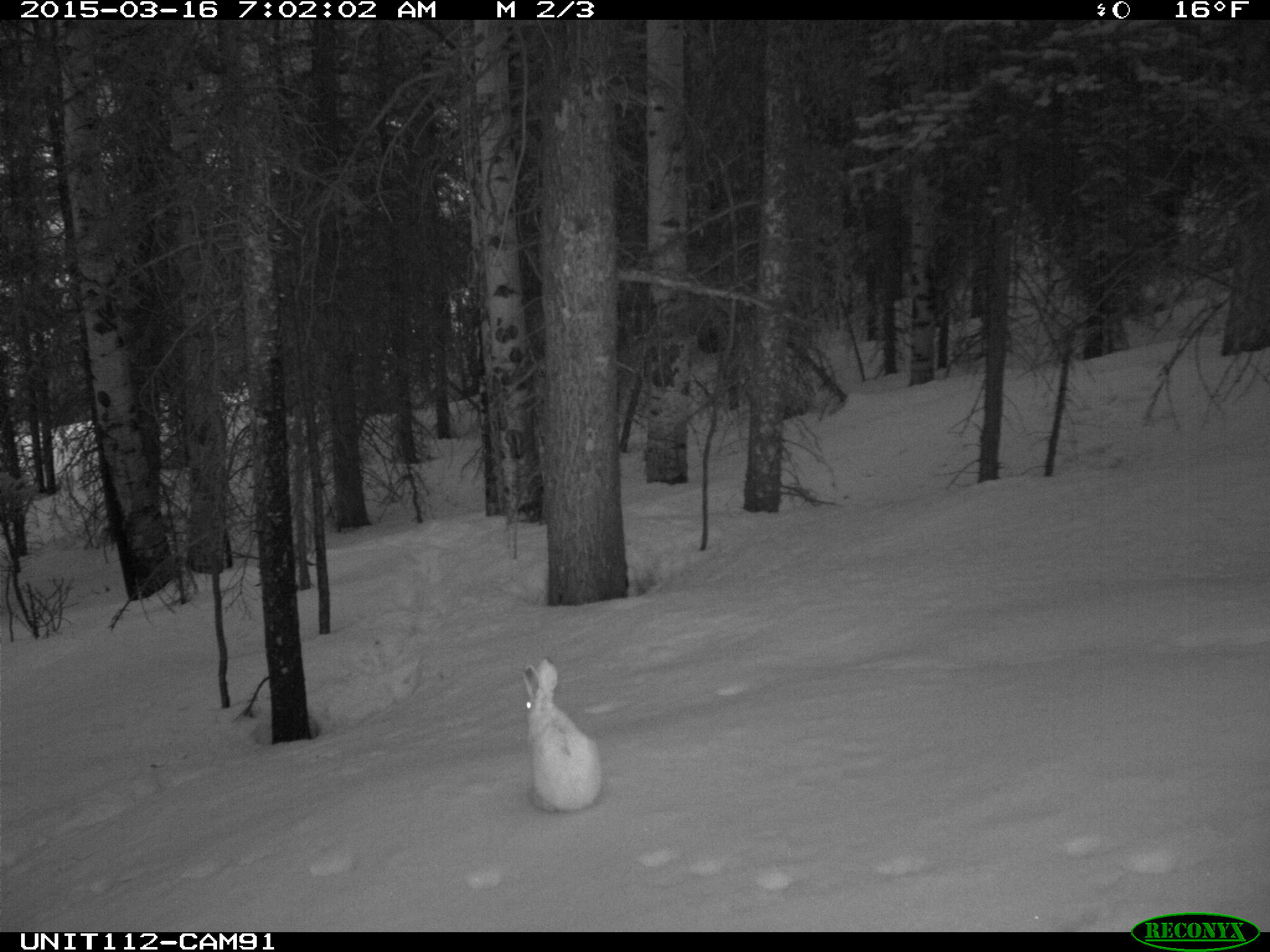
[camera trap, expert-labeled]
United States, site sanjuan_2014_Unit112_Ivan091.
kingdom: Animalia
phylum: Chordata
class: Mammalia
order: Lagomorpha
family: Leporidae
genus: Lepus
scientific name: Lepus americanus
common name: snowshoe hare